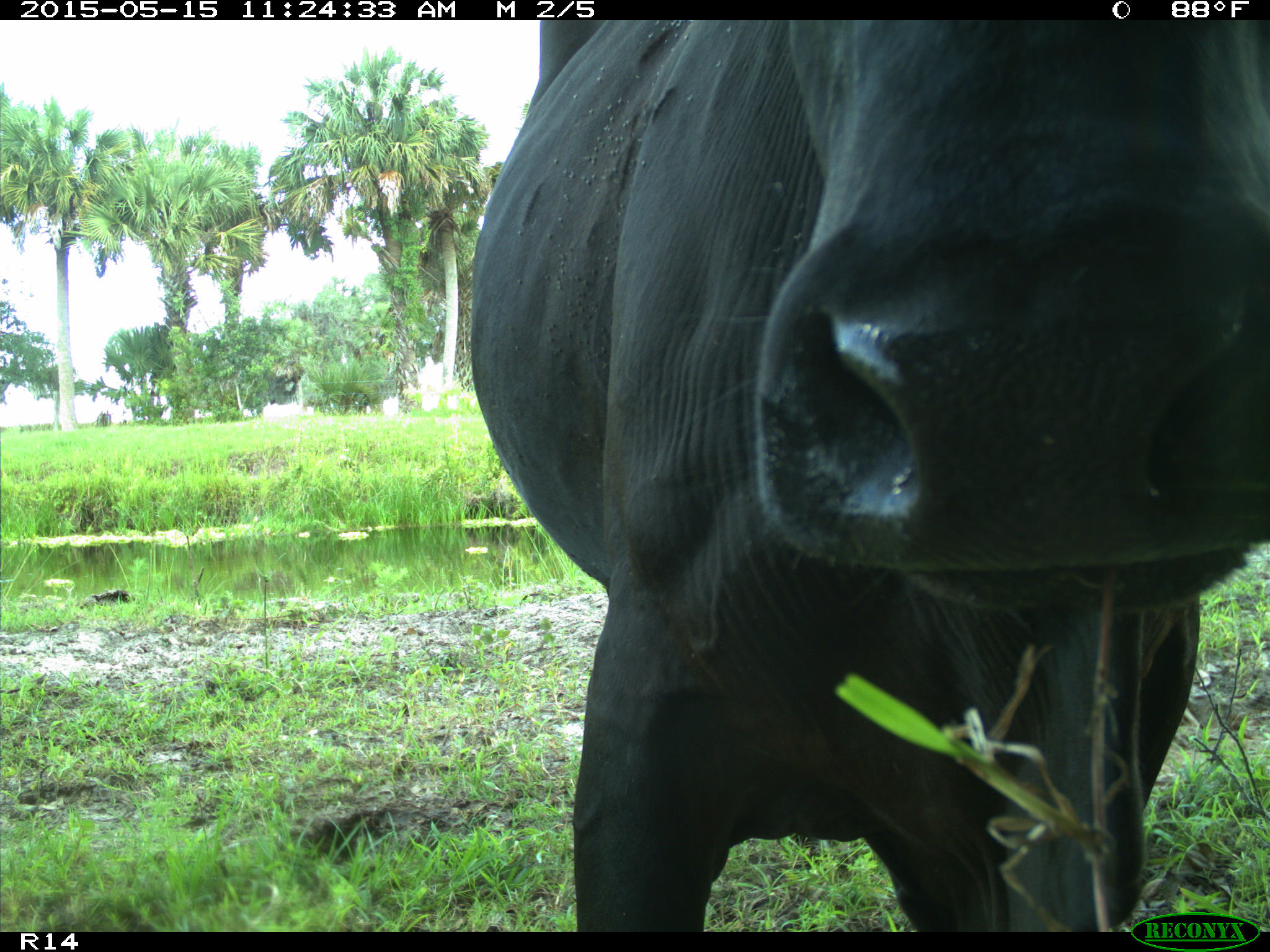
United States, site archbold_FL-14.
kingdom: Animalia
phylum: Chordata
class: Mammalia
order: Artiodactyla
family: Bovidae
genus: Bos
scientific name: Bos taurus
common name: domestic cow